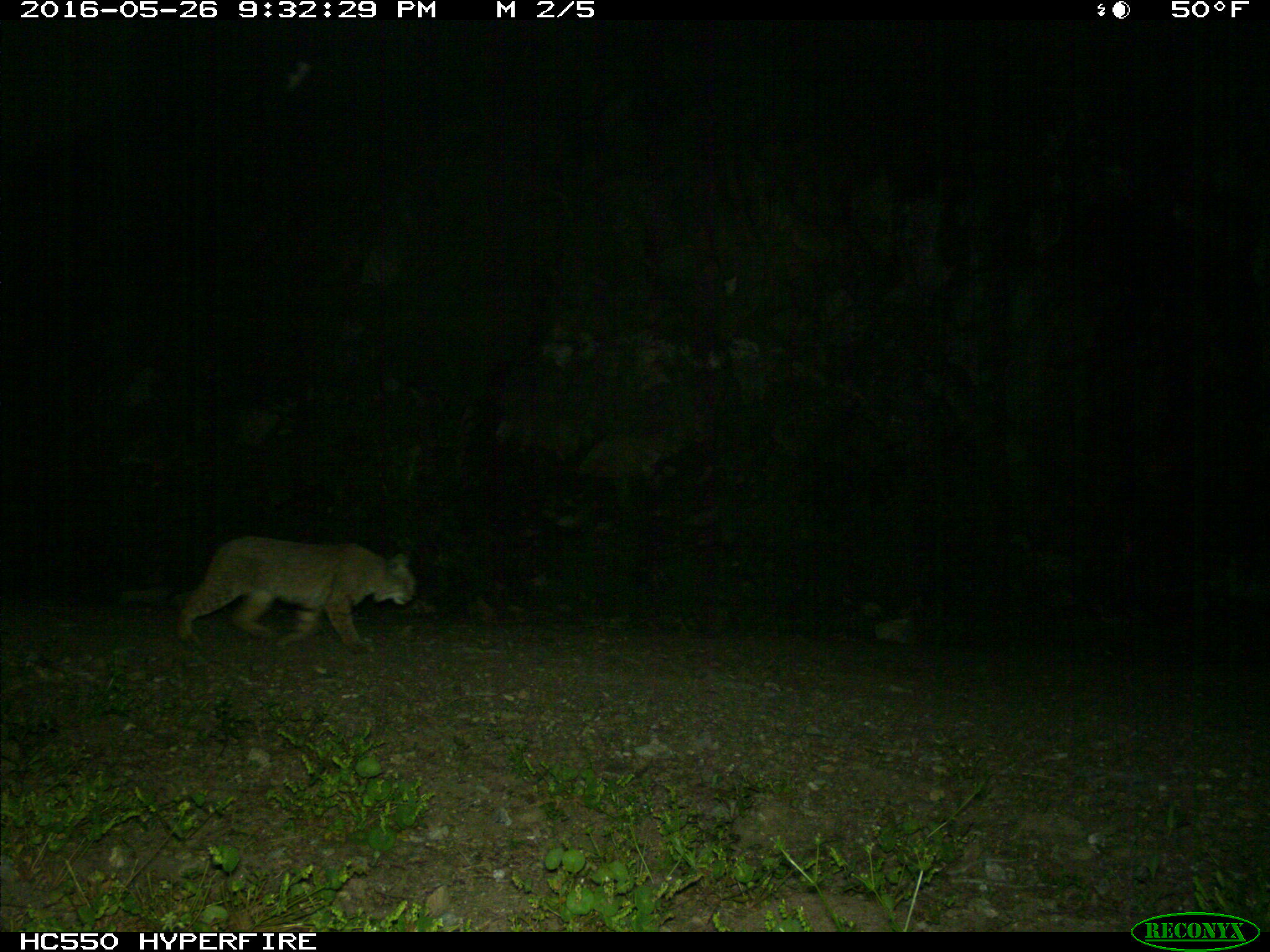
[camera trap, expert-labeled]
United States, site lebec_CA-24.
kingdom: Animalia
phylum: Chordata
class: Mammalia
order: Carnivora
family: Felidae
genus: Lynx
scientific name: Lynx rufus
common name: bobcat